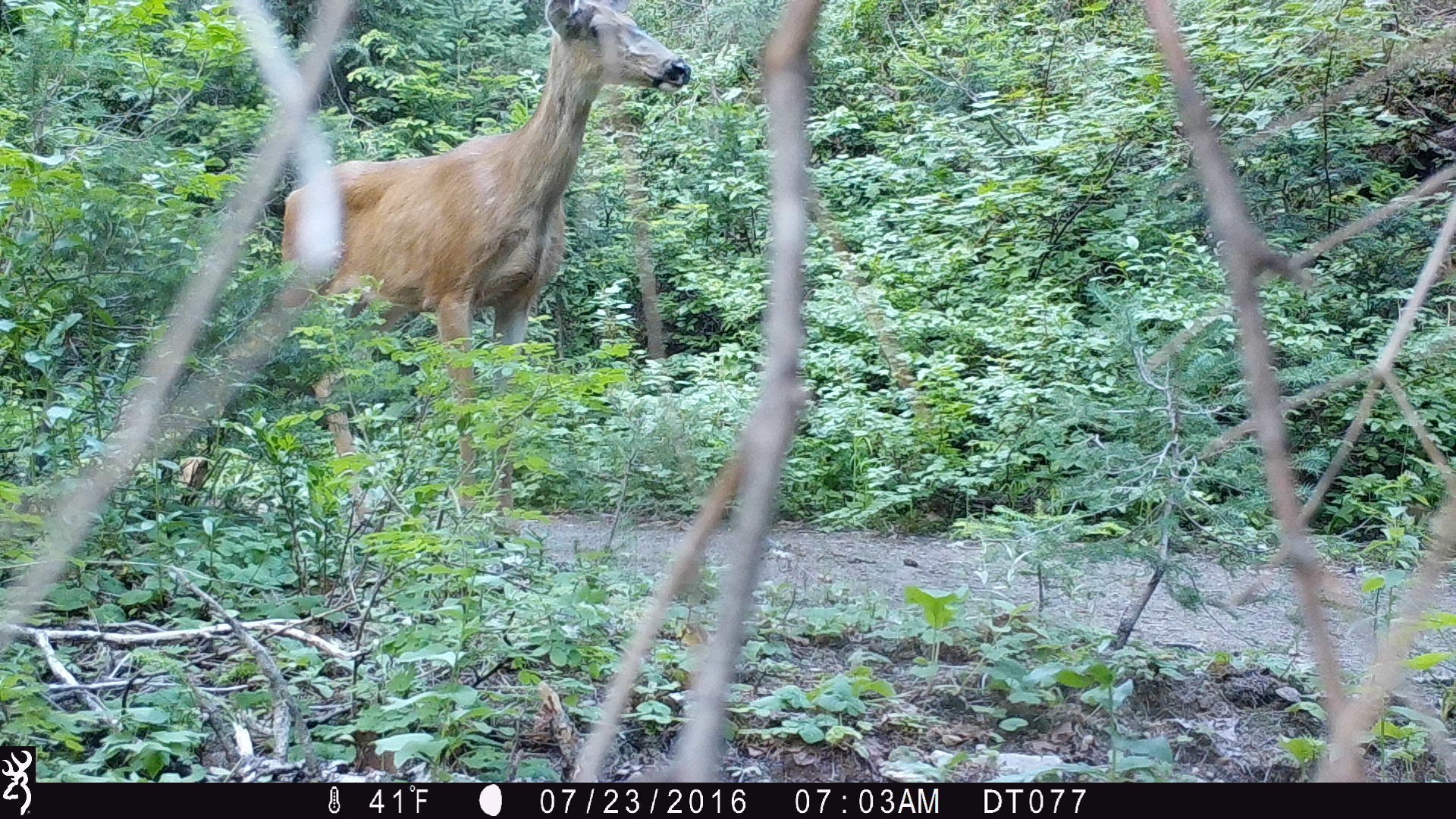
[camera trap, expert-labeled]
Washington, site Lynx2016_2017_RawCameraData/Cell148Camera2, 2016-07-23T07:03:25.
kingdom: Animalia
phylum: Chordata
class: Mammalia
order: Artiodactyla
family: Cervidae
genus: Odocoileus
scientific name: Odocoileus hemionus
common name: mule deer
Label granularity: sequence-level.